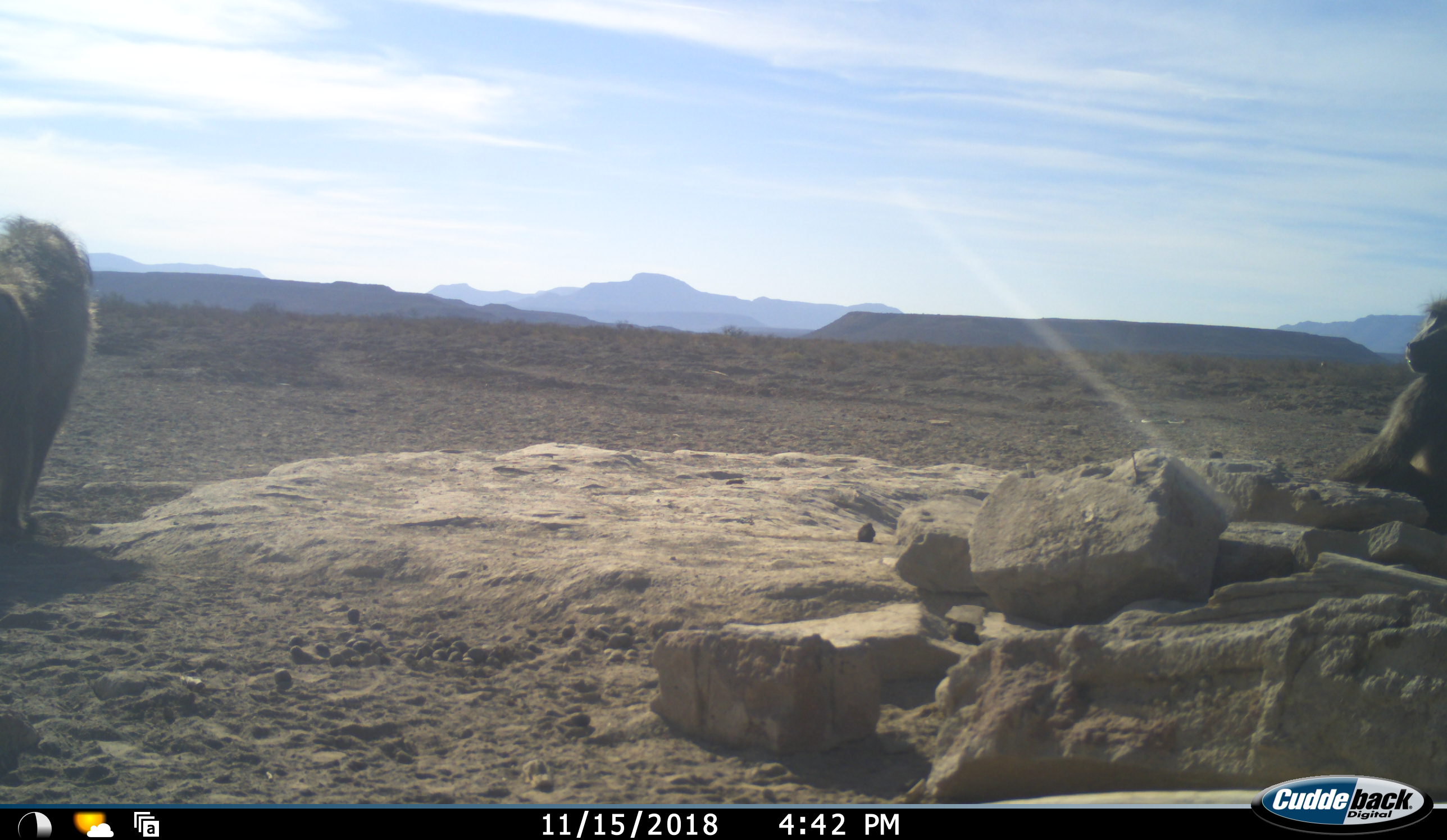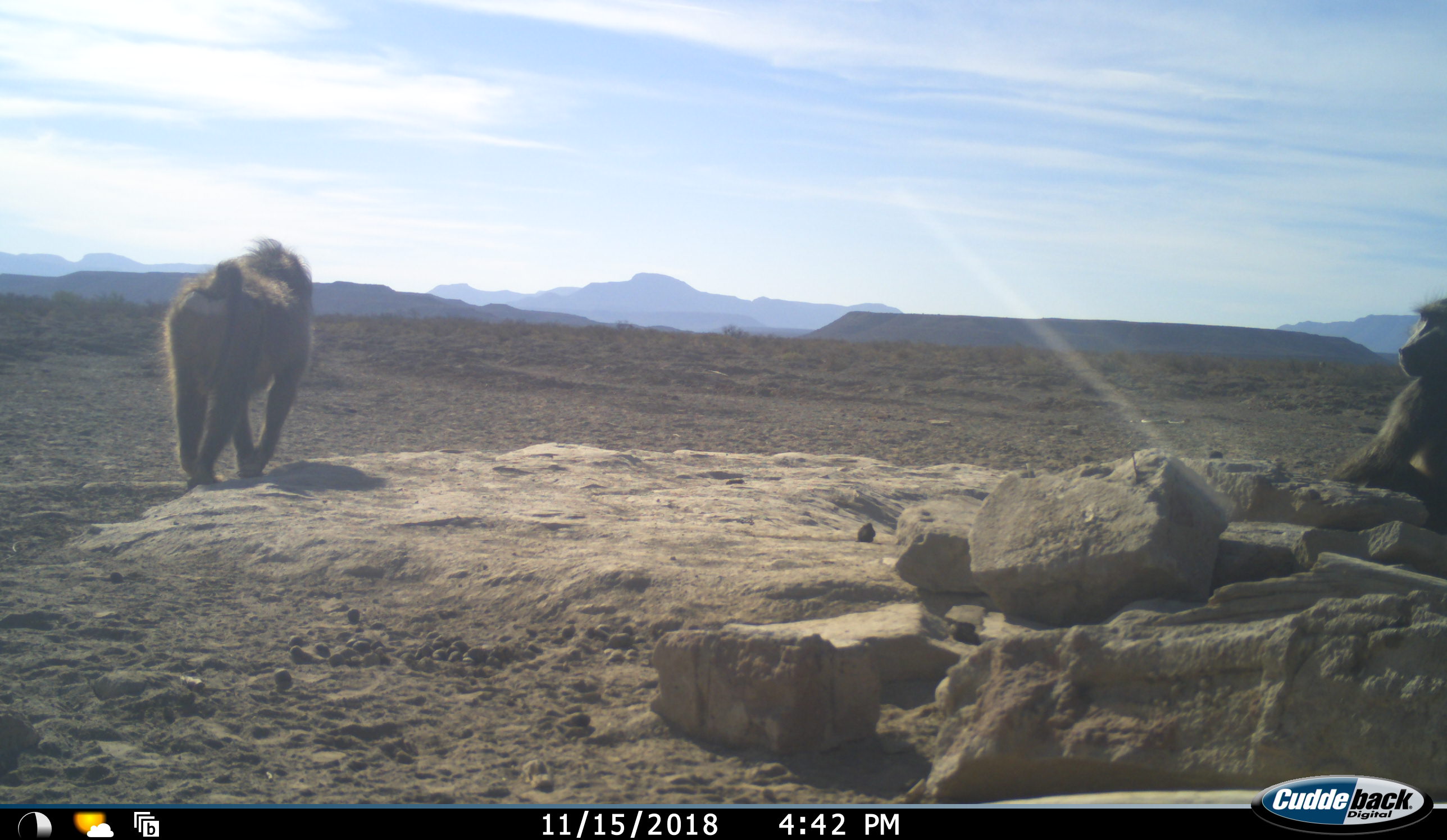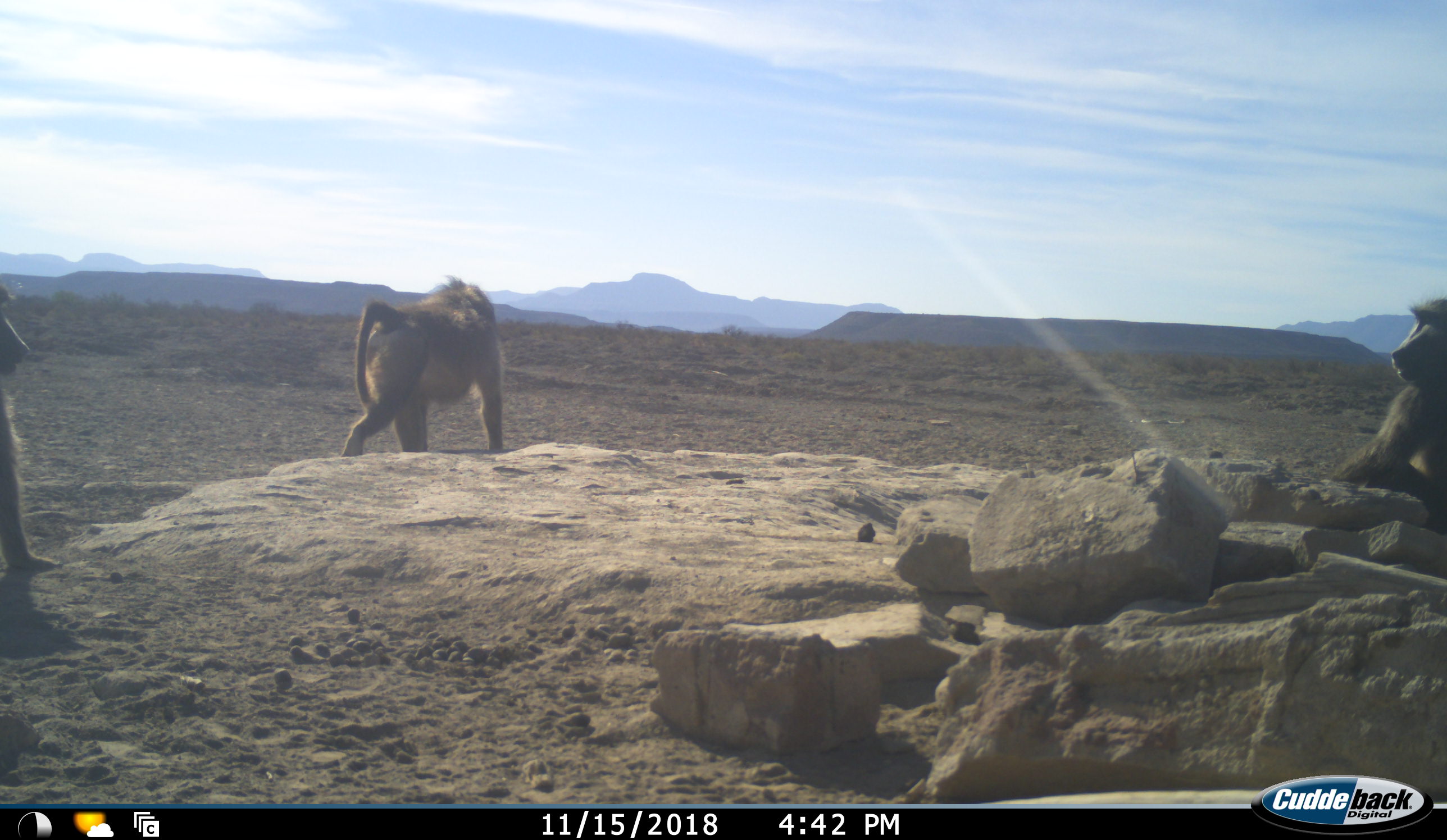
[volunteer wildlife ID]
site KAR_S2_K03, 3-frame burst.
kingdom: Animalia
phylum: Chordata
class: Mammalia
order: Primates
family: Cercopithecidae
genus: Papio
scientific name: Papio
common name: baboon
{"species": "baboon (Papio)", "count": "3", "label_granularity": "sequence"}